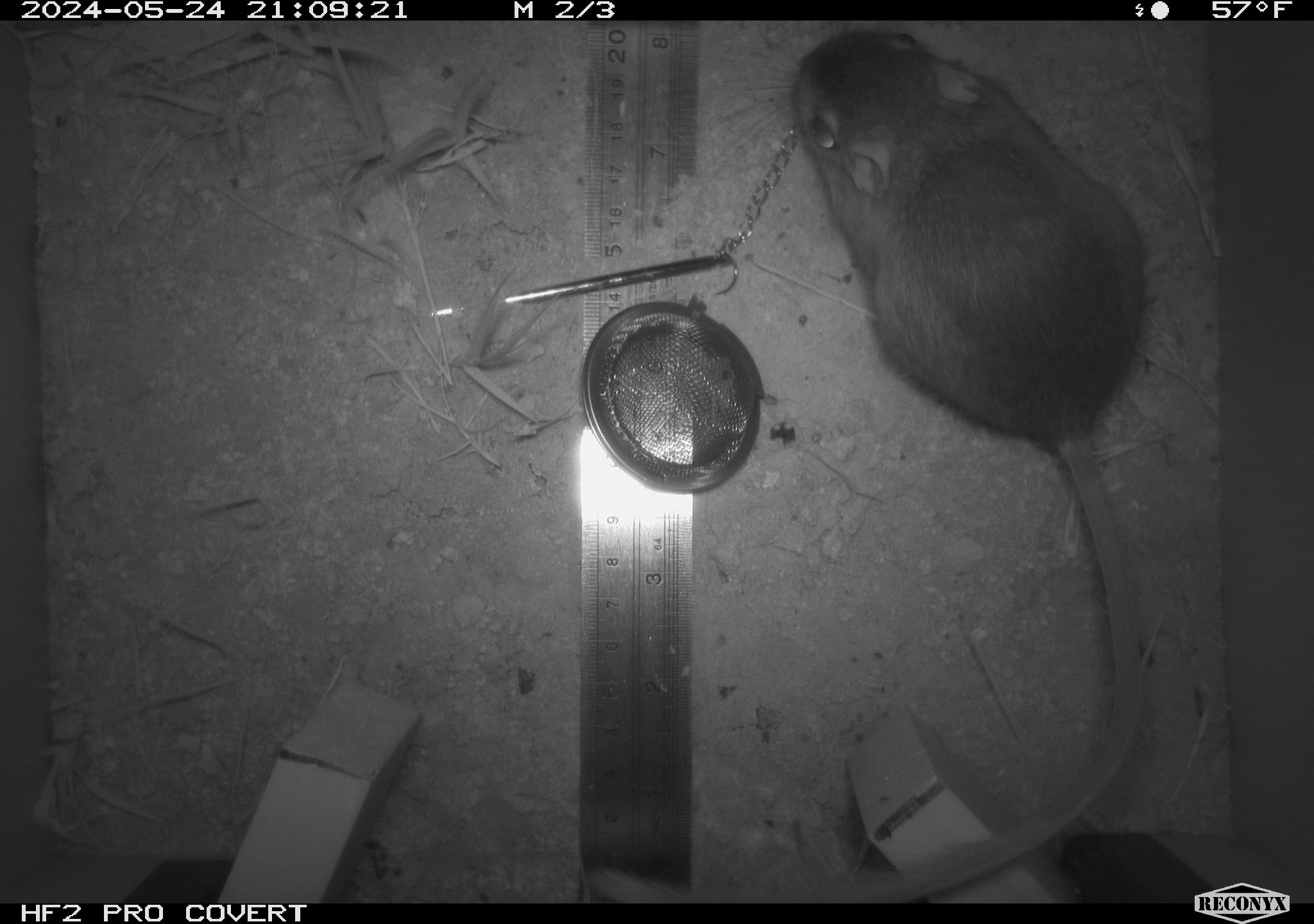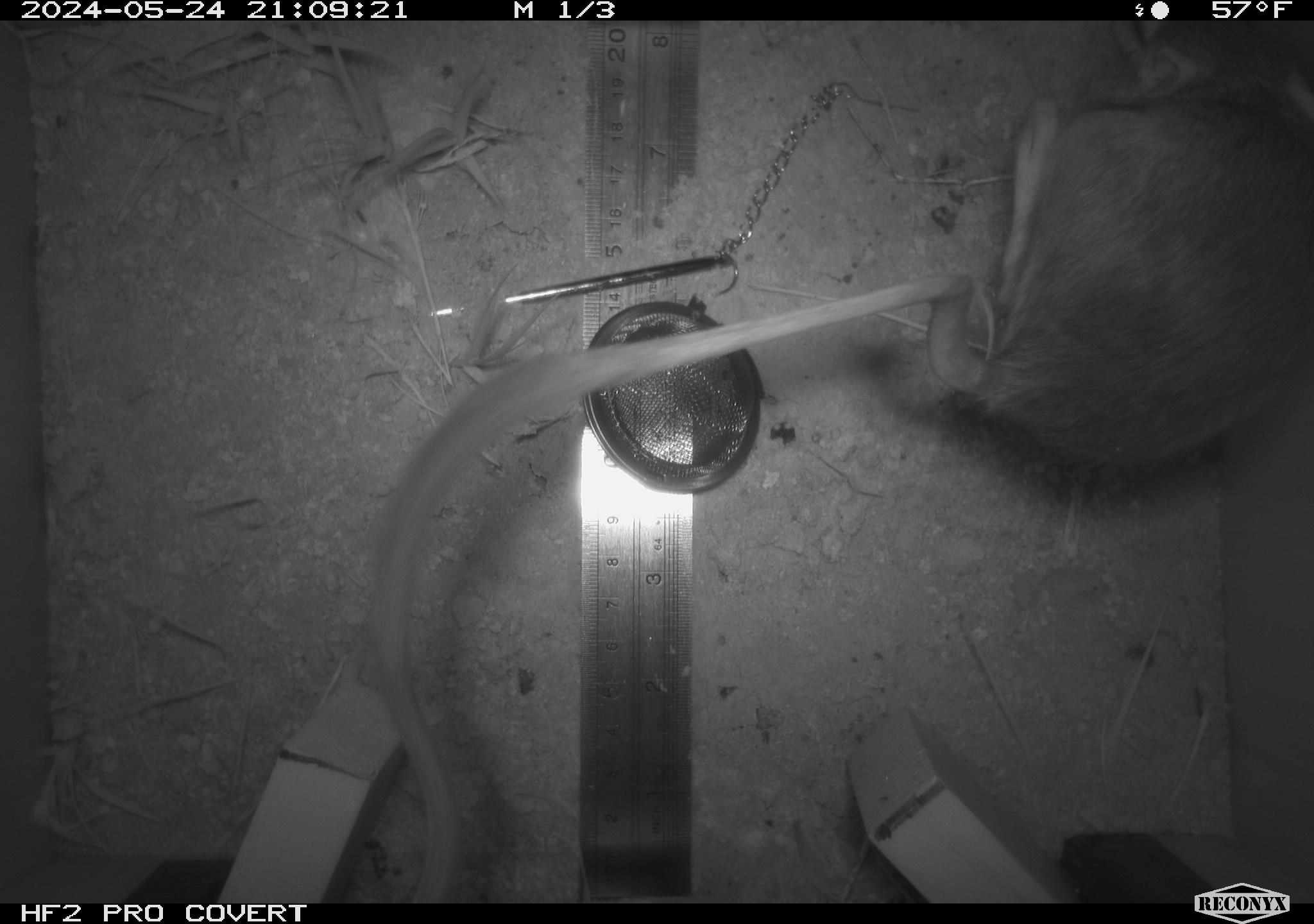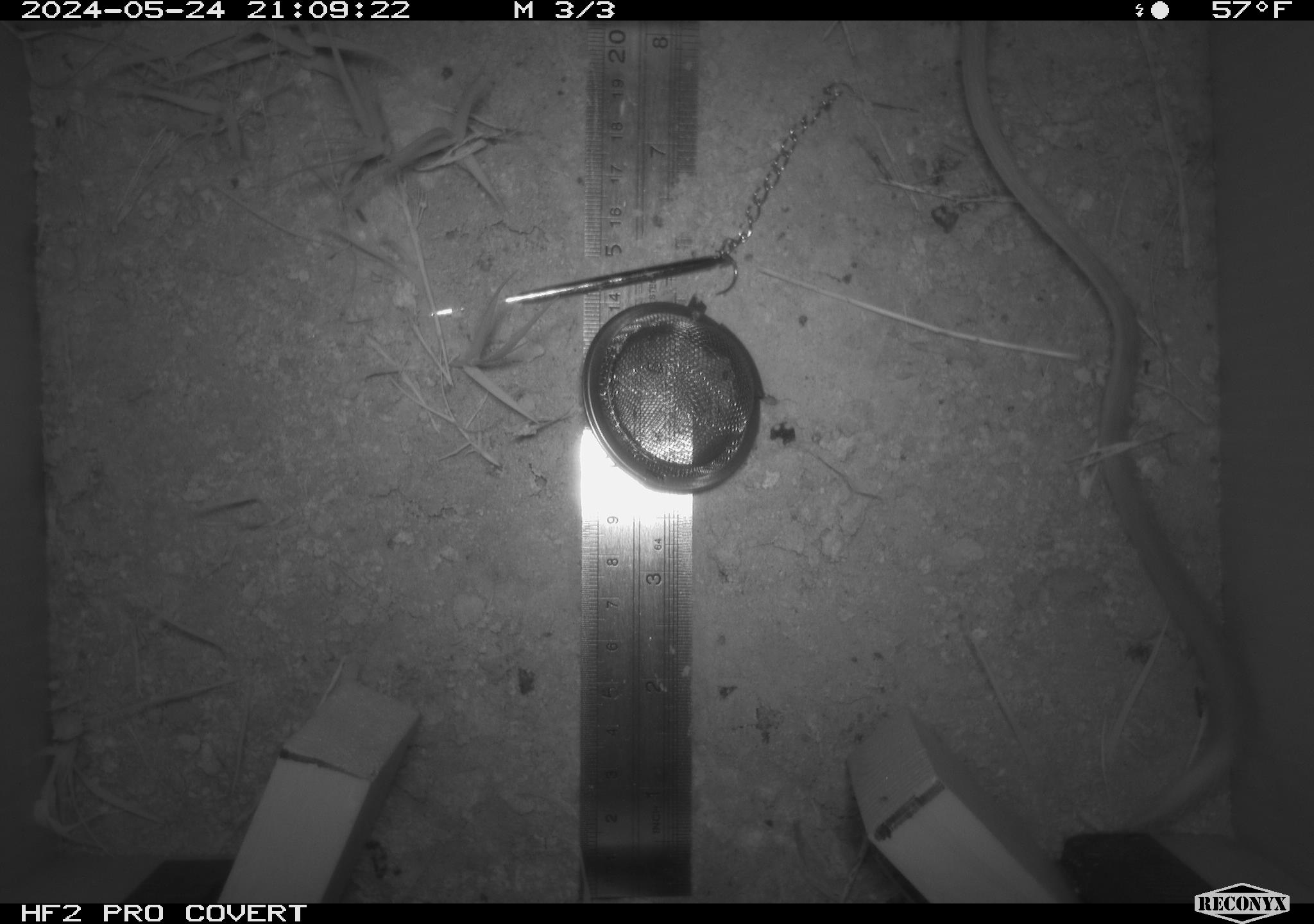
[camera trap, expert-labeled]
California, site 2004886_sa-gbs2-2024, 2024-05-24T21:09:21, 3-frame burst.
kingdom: Animalia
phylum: Chordata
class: Mammalia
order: Rodentia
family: Heteromyidae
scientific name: Heteromyidae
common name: kangaroo rats and pocket mice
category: heteromyidae family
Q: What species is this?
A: Heteromyidae family (kangaroo rats and pocket mice) (Heteromyidae).